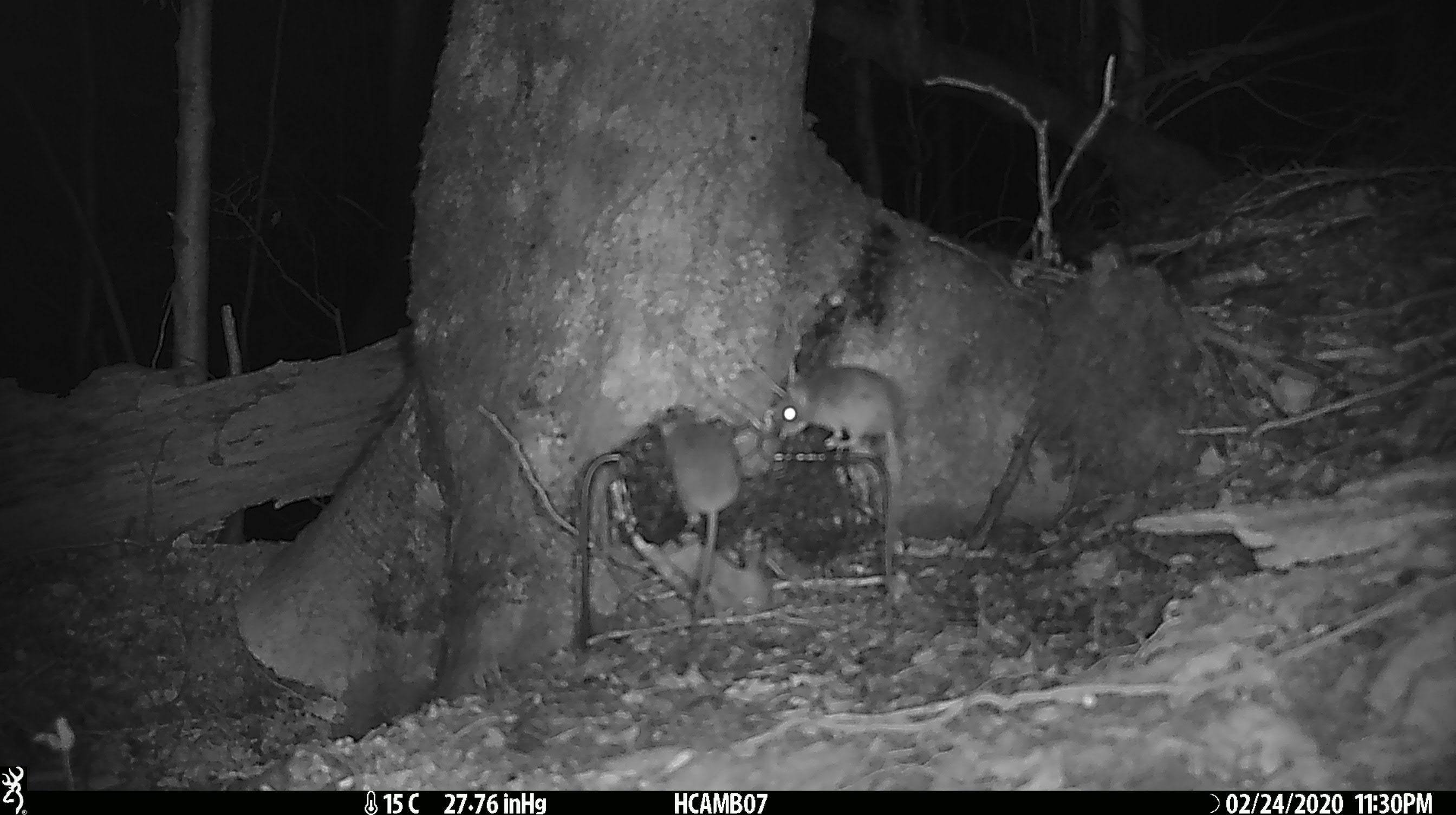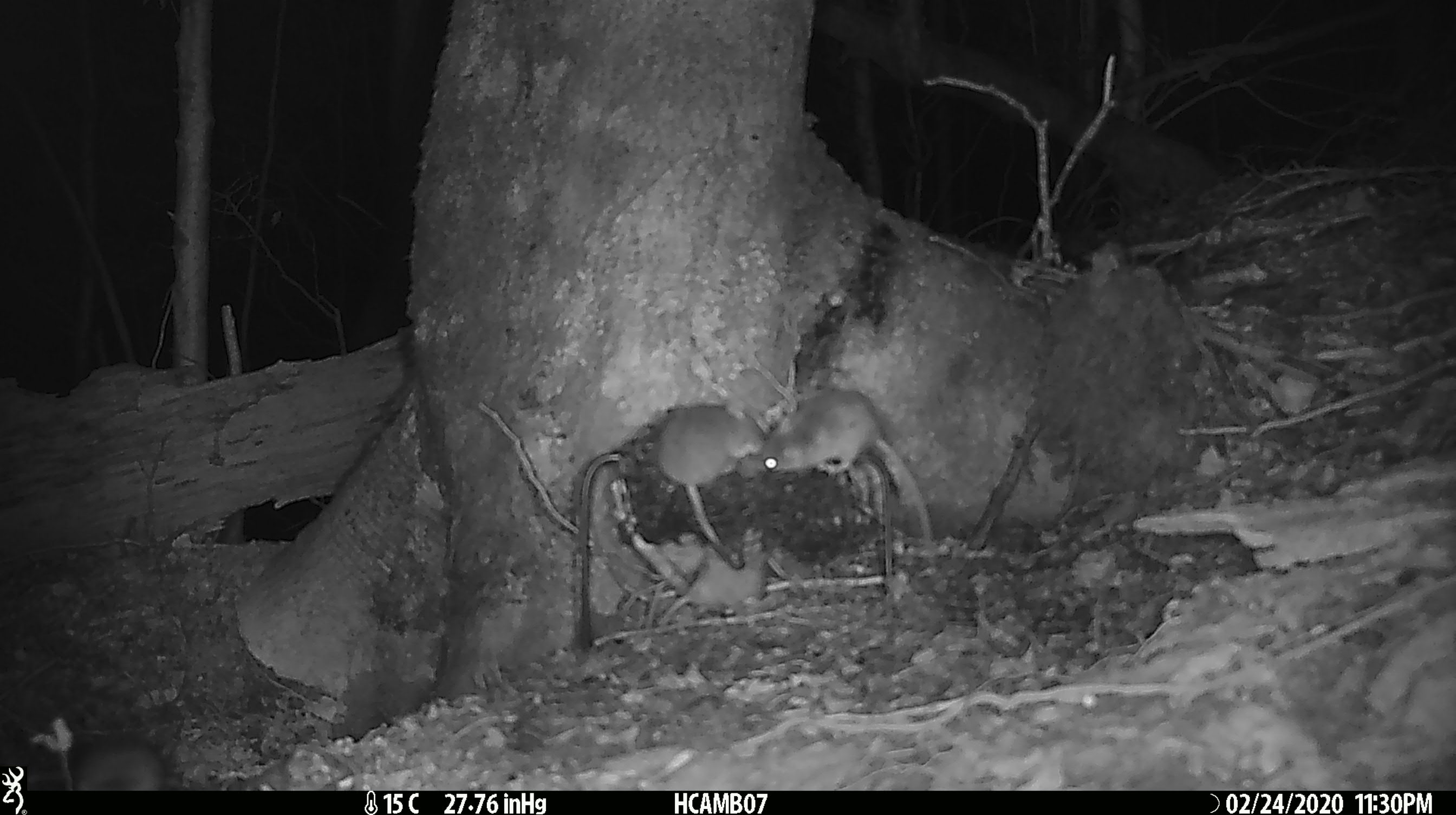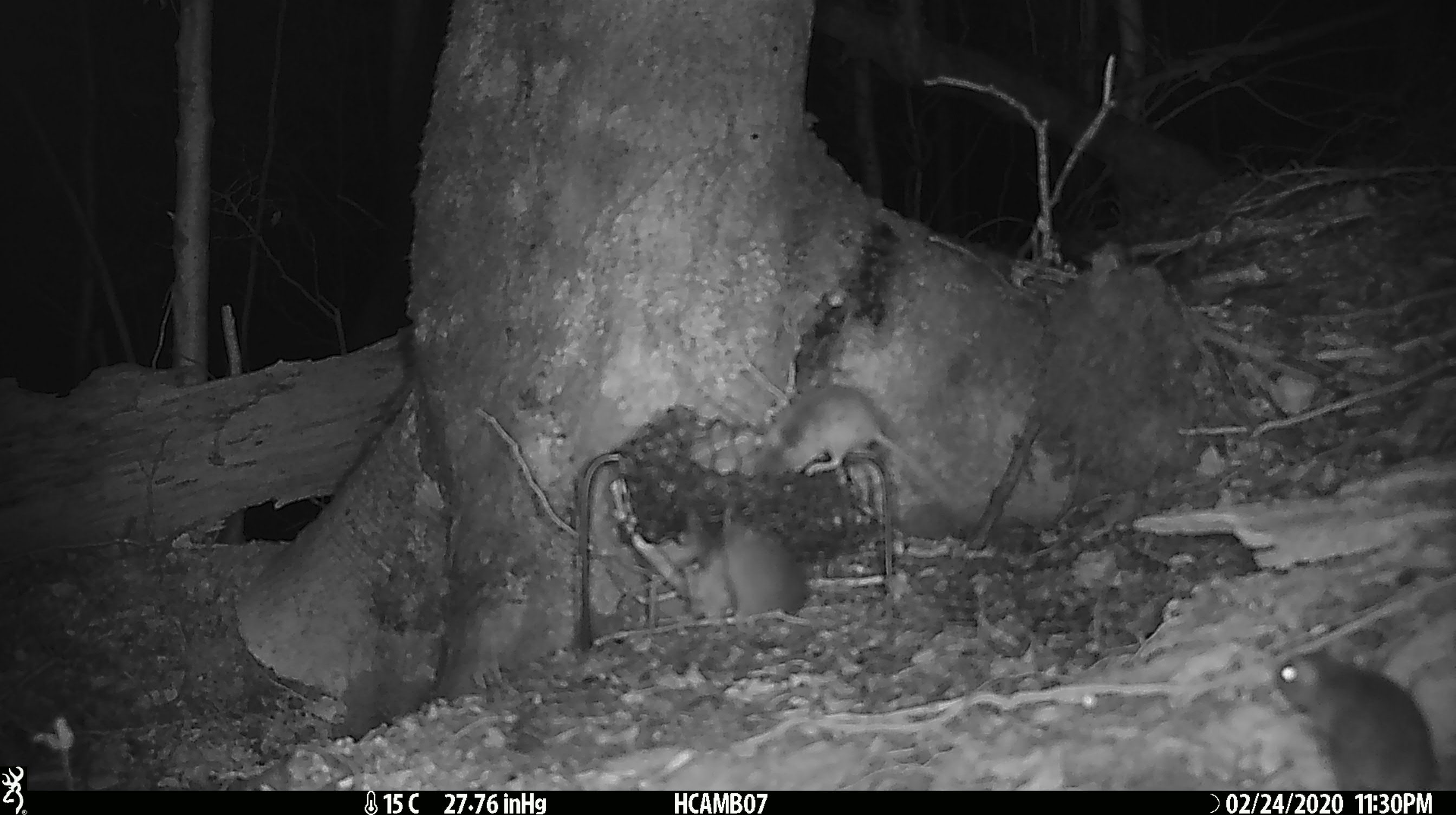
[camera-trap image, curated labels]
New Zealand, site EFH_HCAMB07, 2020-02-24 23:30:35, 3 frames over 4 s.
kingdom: Animalia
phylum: Chordata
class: Mammalia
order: Rodentia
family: Muridae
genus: Mus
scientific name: Mus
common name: mouse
Mouse (Mus).